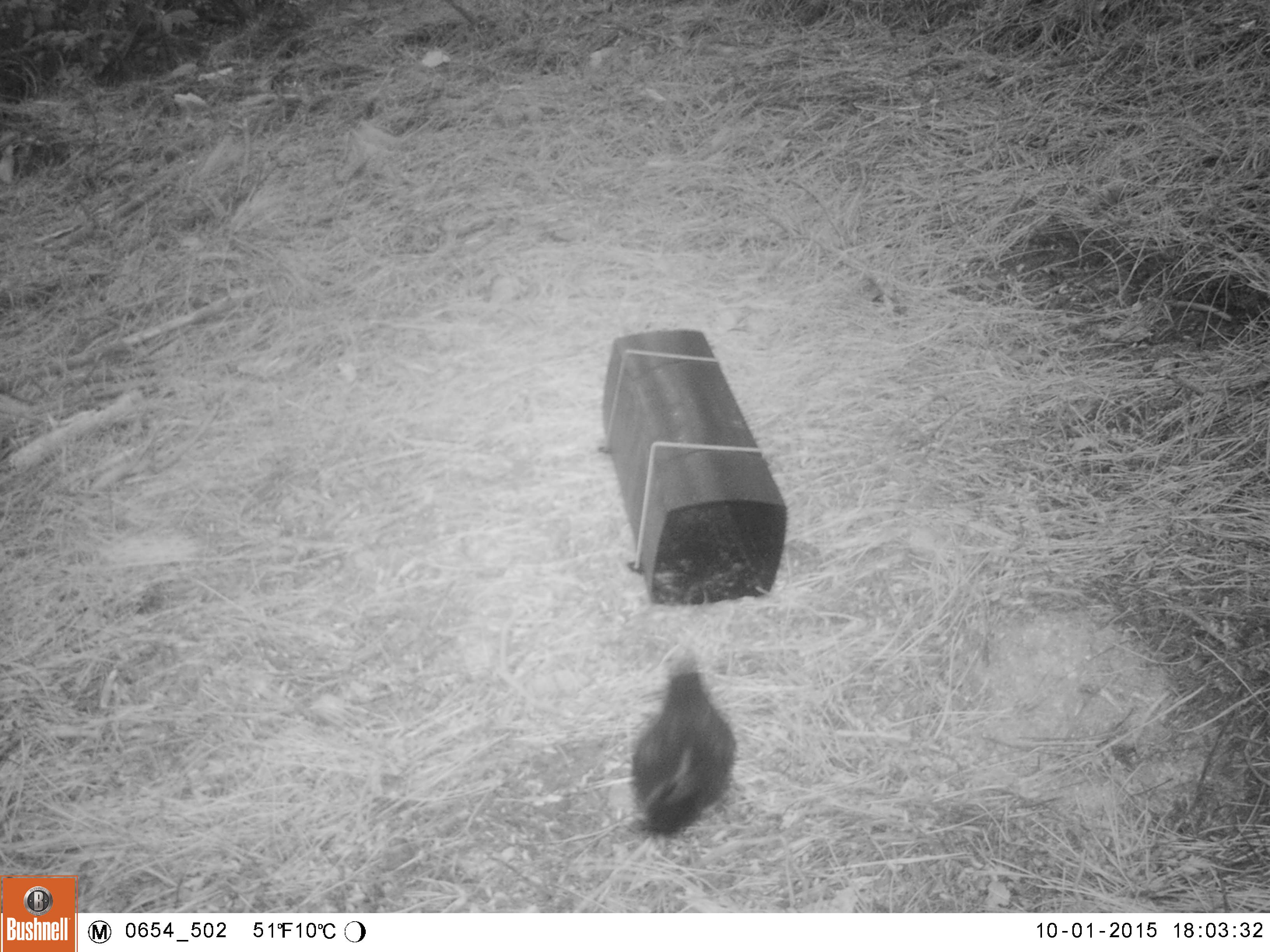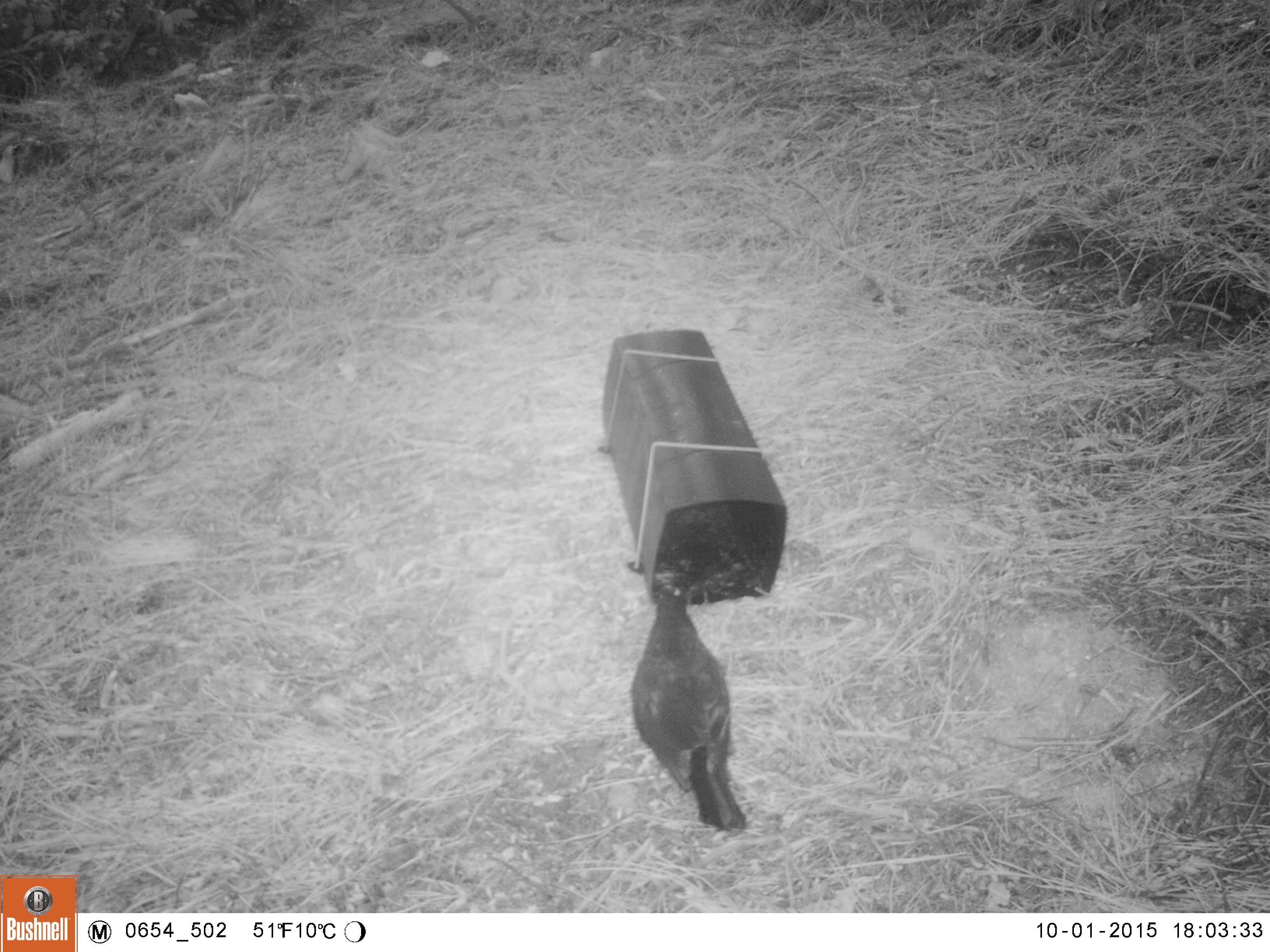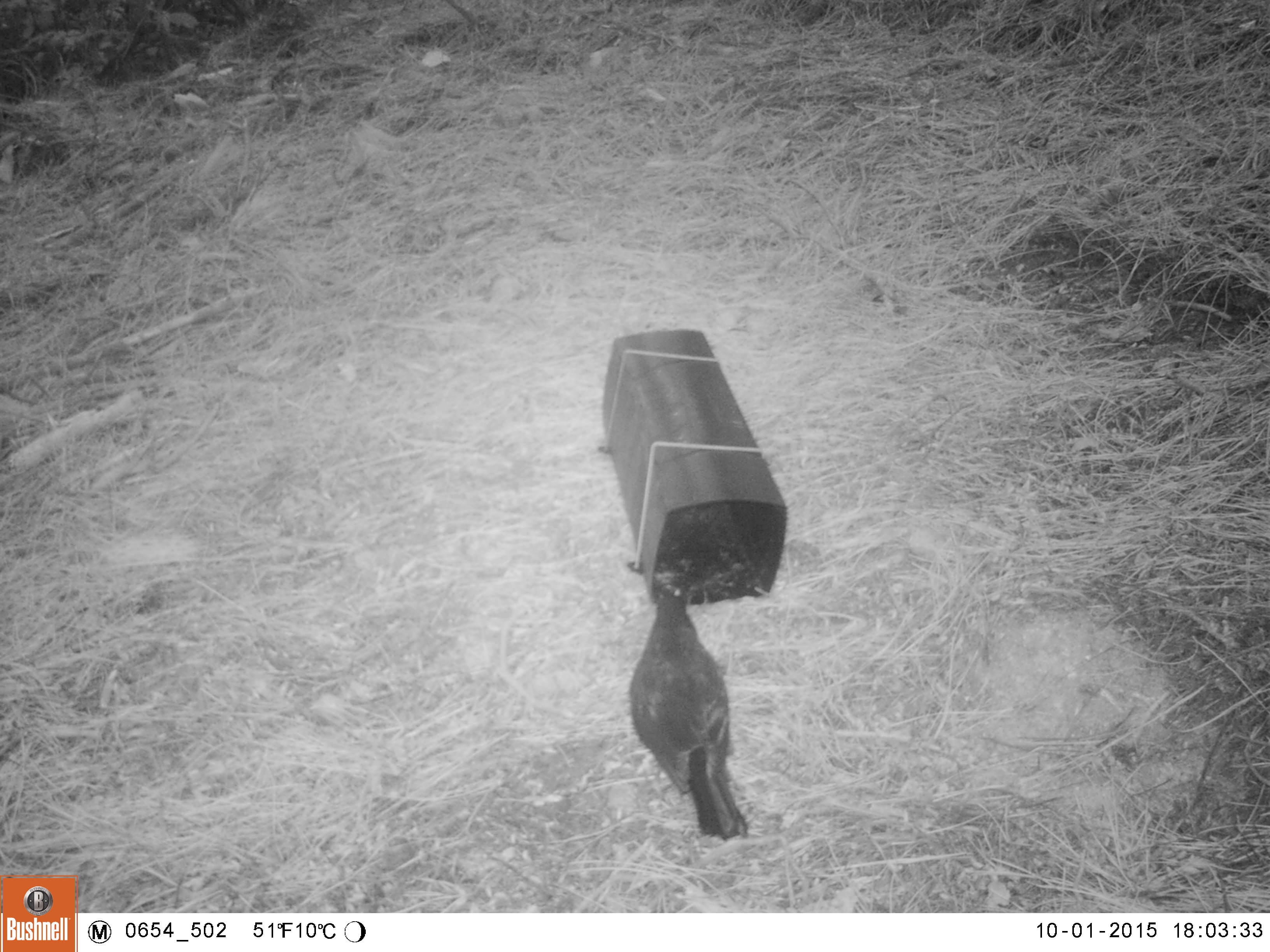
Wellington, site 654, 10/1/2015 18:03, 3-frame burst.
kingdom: Animalia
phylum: Chordata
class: Aves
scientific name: Aves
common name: bird